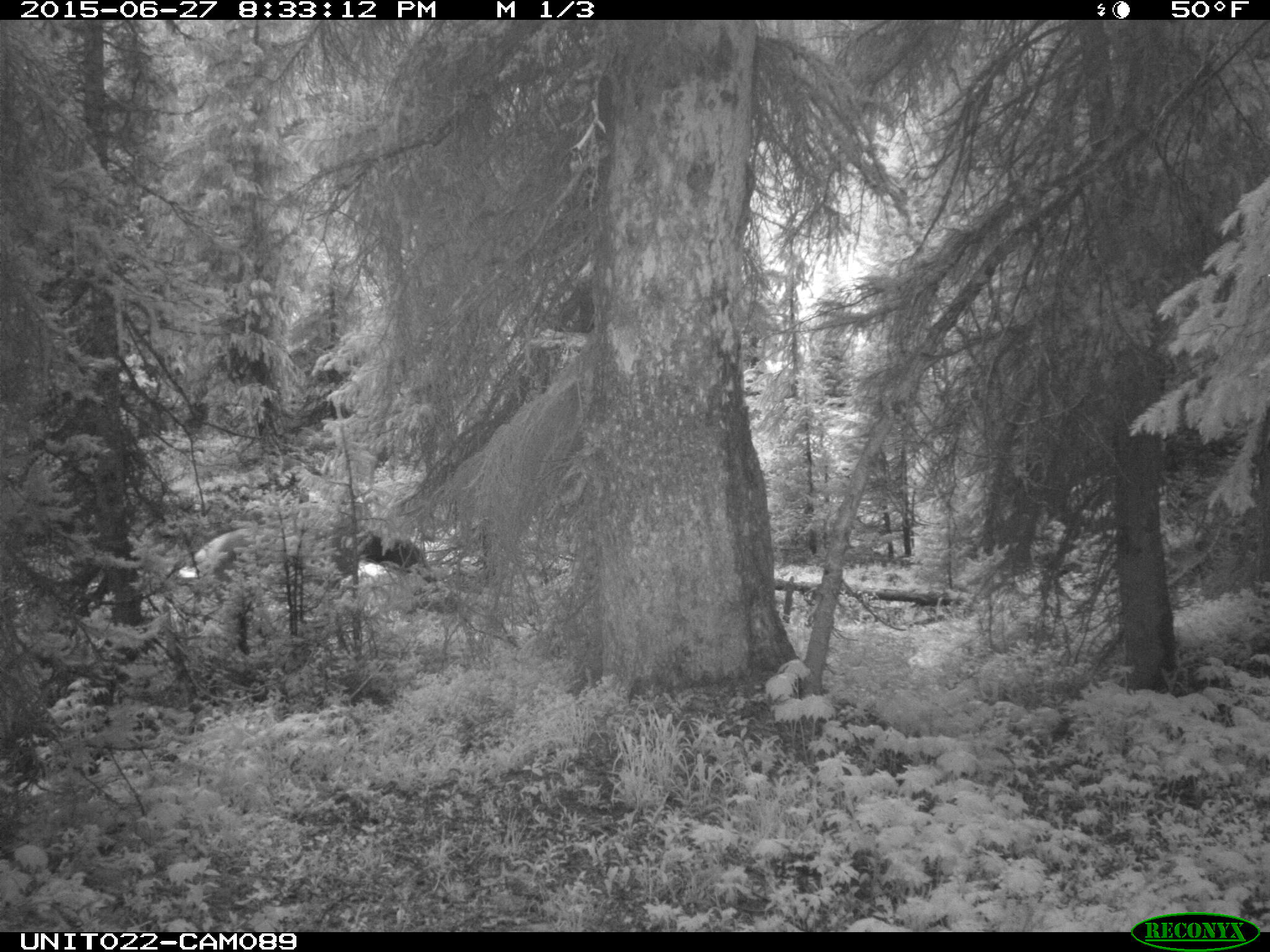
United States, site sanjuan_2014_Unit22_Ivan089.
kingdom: Animalia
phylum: Chordata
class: Mammalia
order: Artiodactyla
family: Cervidae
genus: Cervus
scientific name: Cervus elaphus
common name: red deer